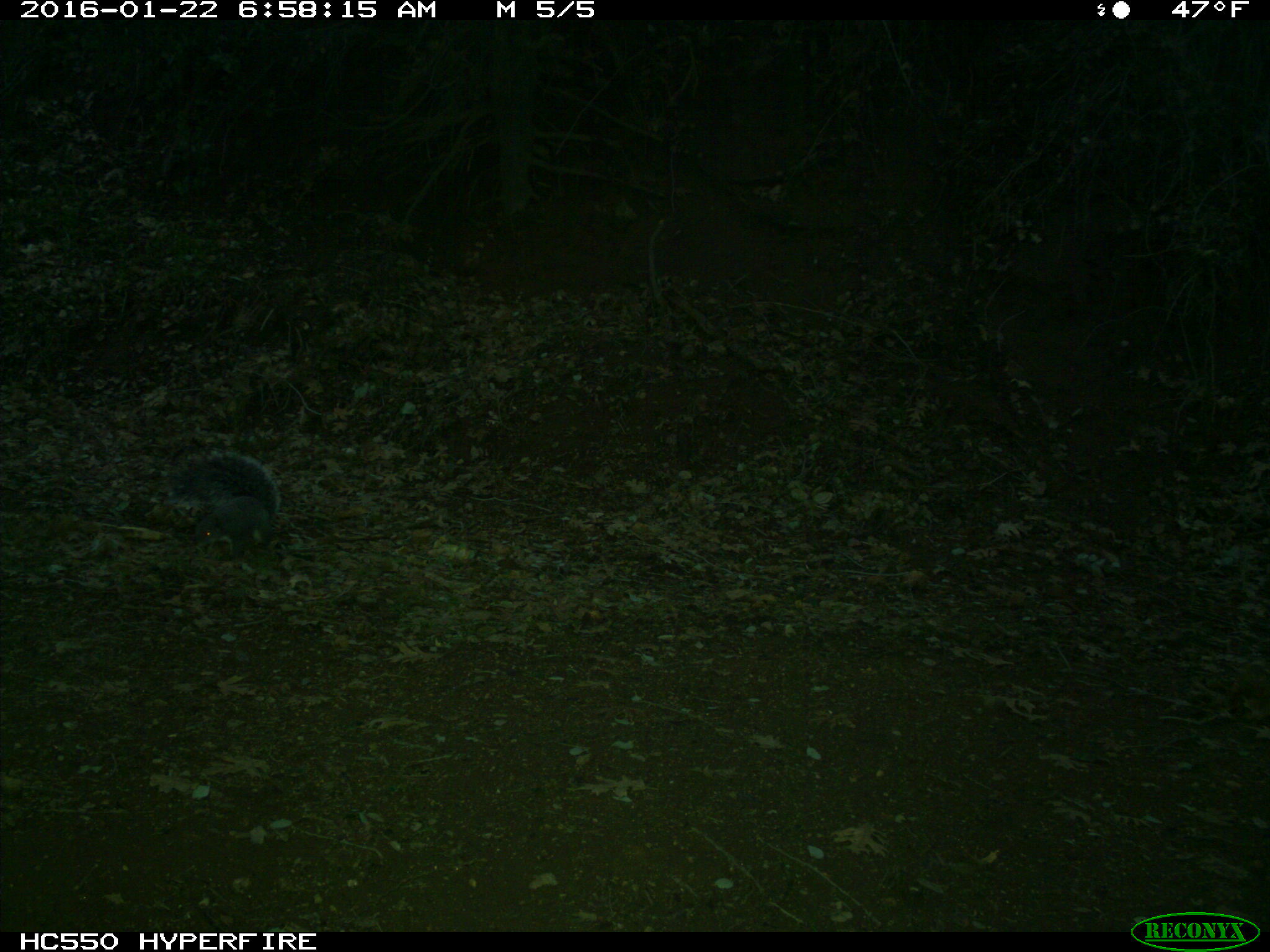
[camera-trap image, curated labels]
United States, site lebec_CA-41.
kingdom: Animalia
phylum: Chordata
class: Mammalia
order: Rodentia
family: Sciuridae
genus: Sciurus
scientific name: Sciurus carolinensis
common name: eastern gray squirrel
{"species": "Sciurus carolinensis (eastern gray squirrel)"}